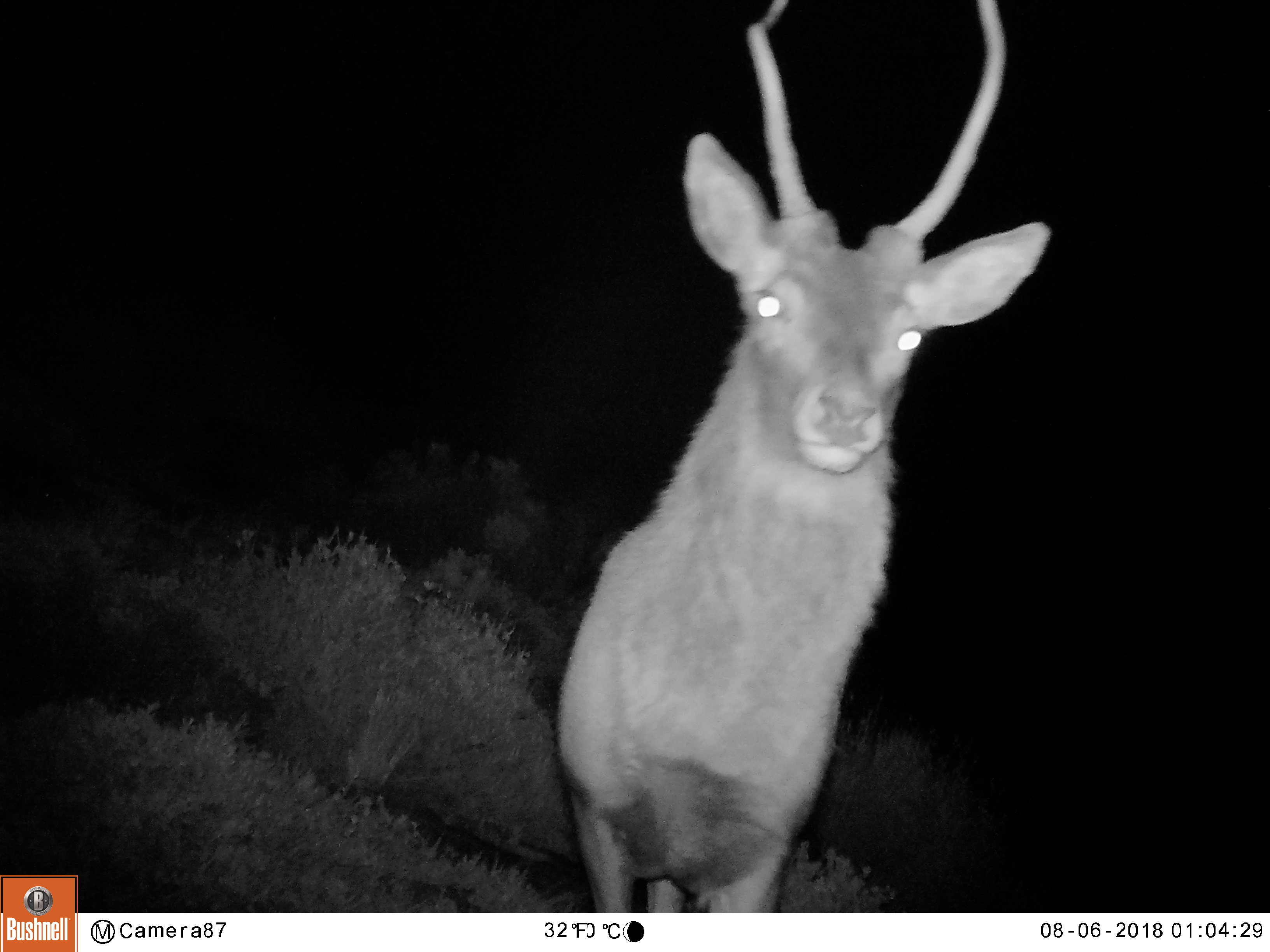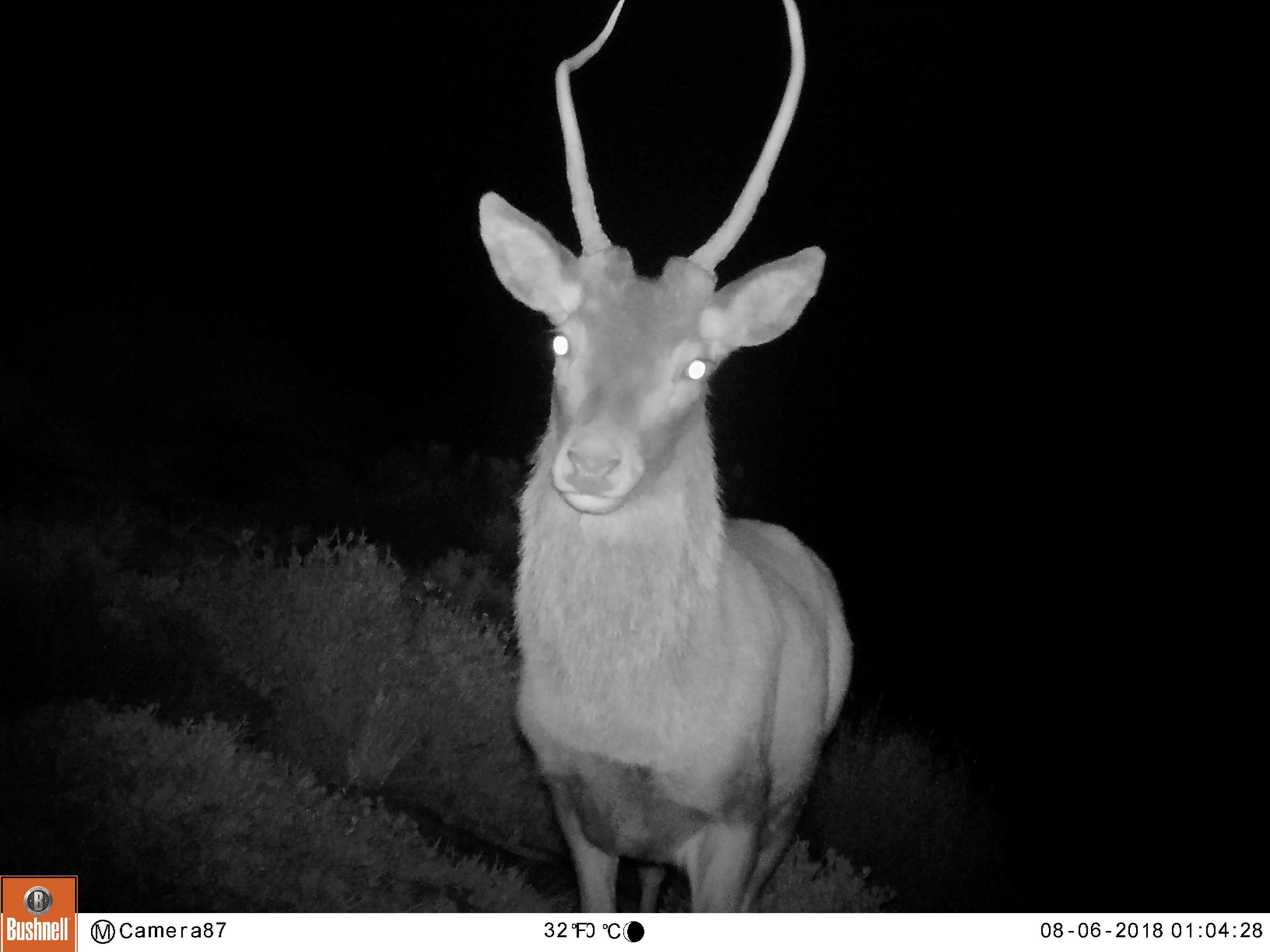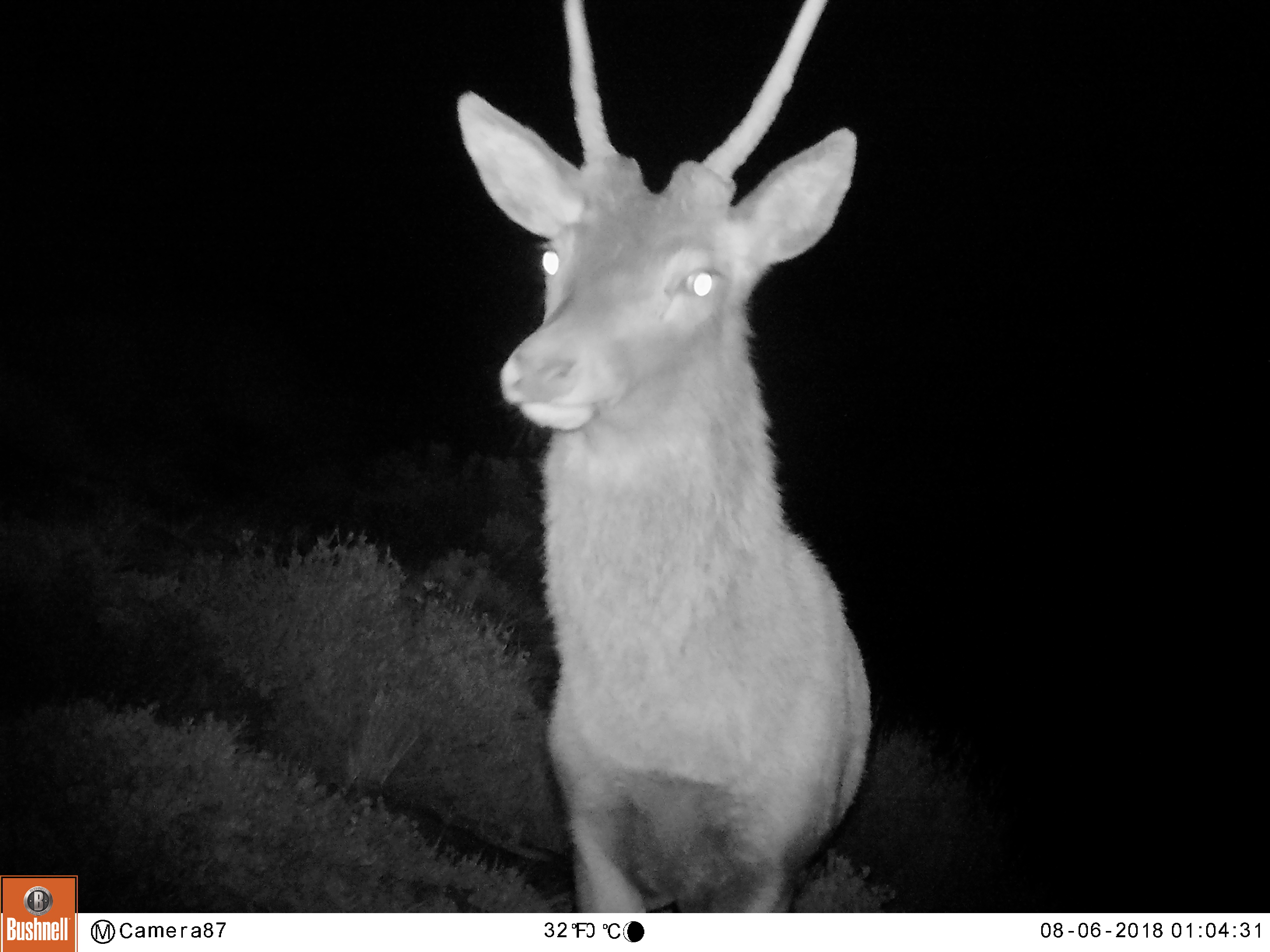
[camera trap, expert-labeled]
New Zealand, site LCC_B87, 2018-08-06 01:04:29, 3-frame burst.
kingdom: Animalia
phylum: Chordata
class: Mammalia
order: Artiodactyla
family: Cervidae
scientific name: Cervidae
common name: deer